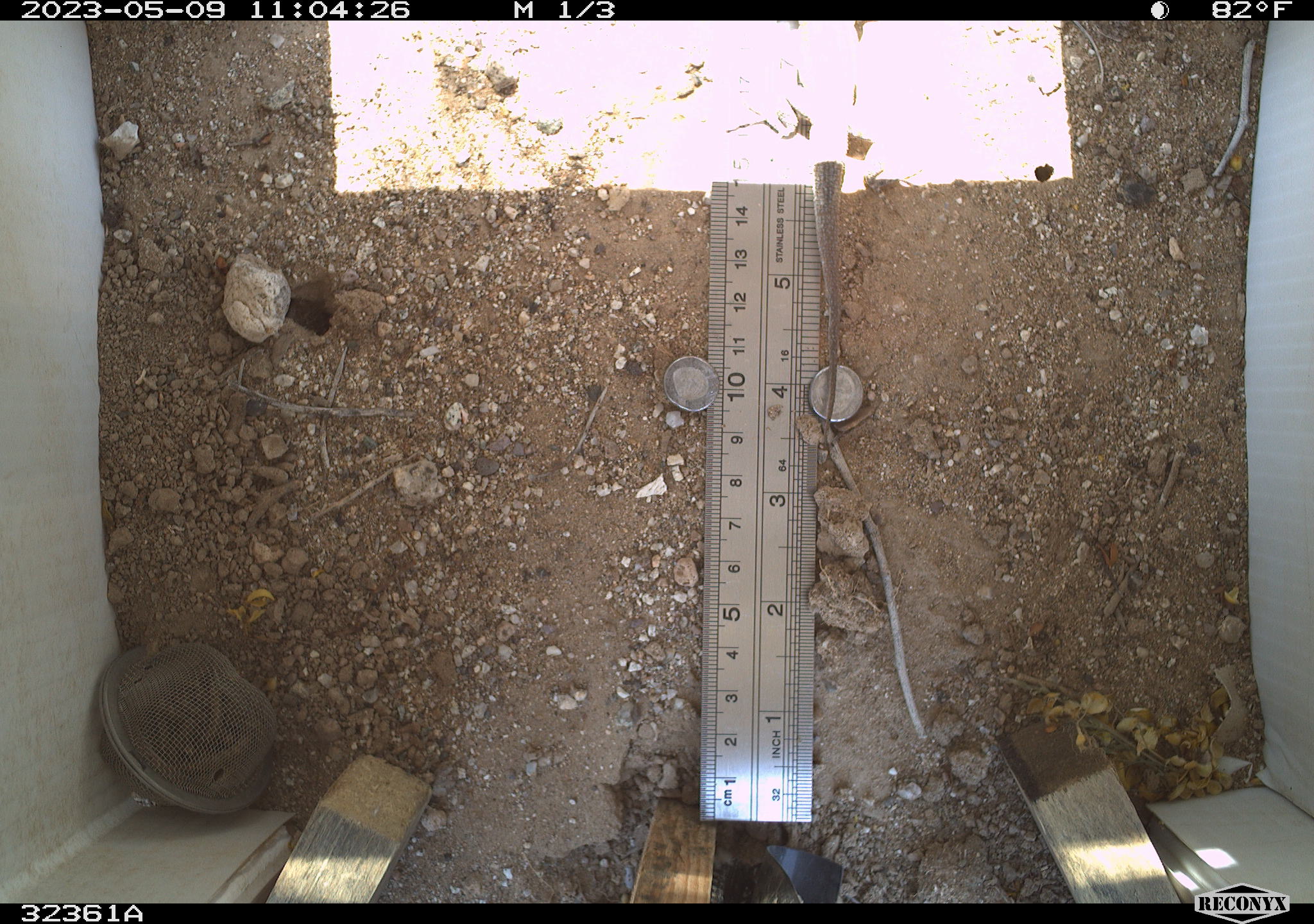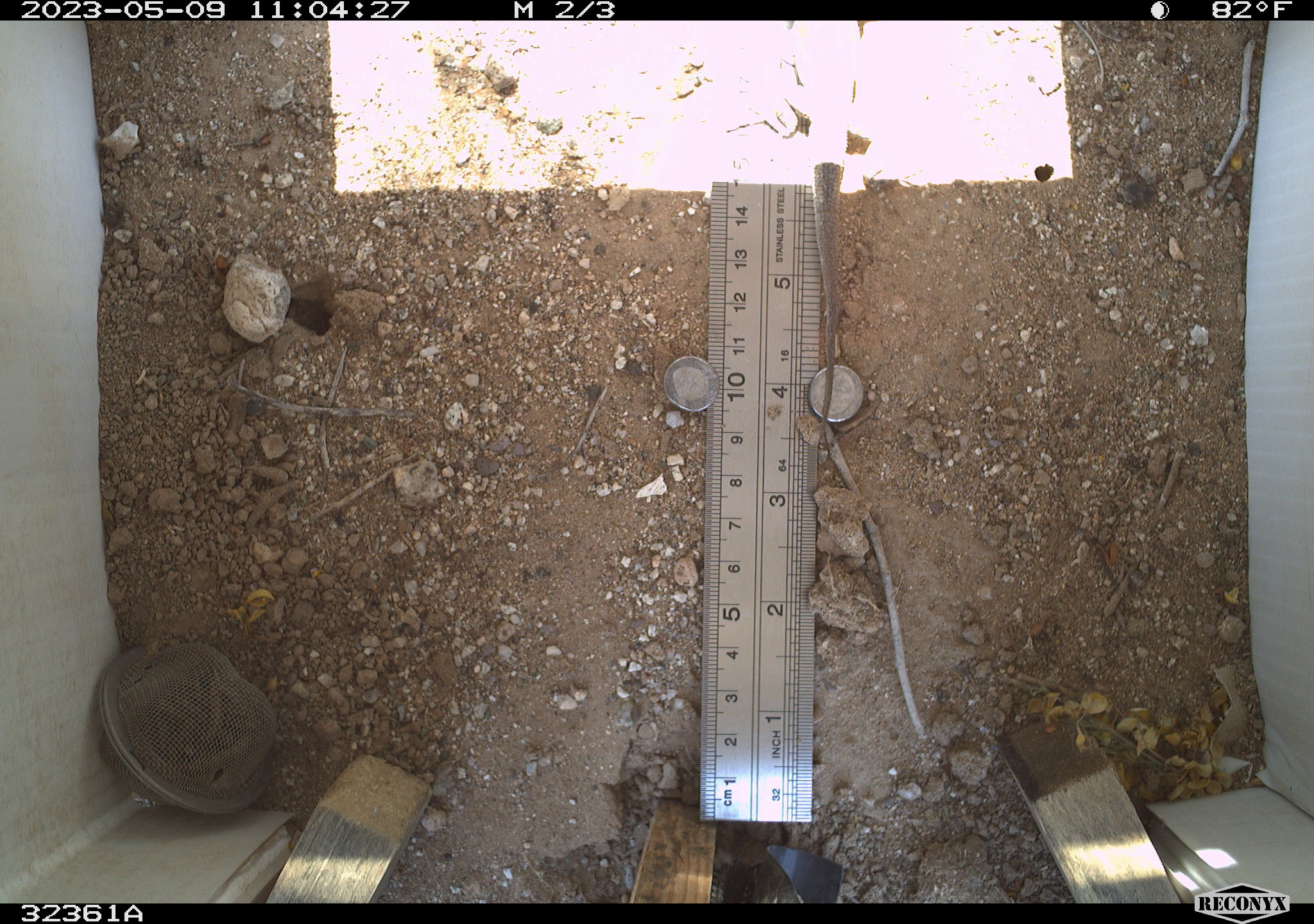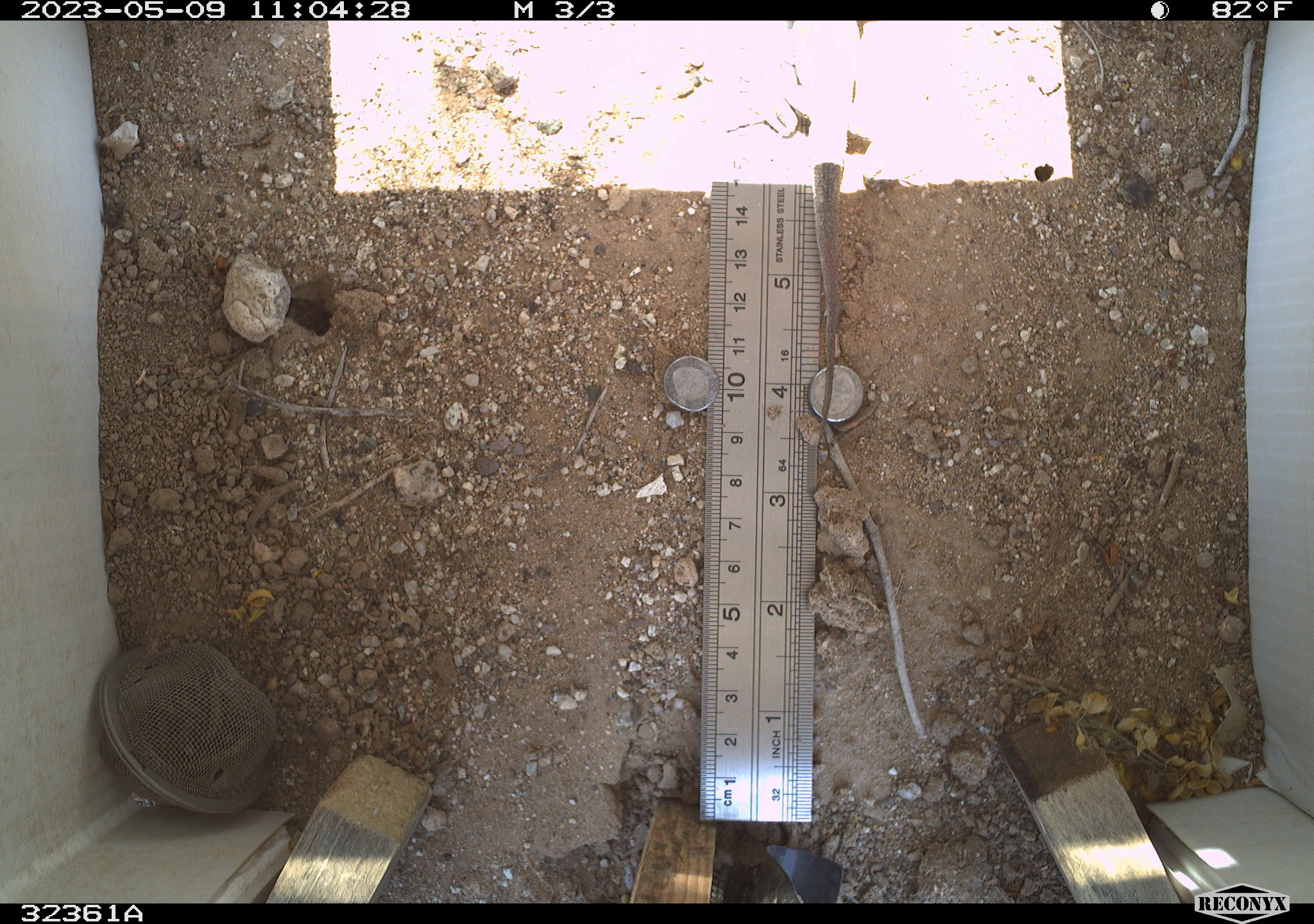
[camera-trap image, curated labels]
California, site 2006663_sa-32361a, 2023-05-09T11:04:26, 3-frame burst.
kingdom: Animalia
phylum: Chordata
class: Reptilia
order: Squamata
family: Teiidae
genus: Aspidoscelis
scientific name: Aspidoscelis tigris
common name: western whiptail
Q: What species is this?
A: Western whiptail (Aspidoscelis tigris).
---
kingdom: Animalia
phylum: Arthropoda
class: Insecta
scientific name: Insecta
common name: insect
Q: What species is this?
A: Insect (Insecta).